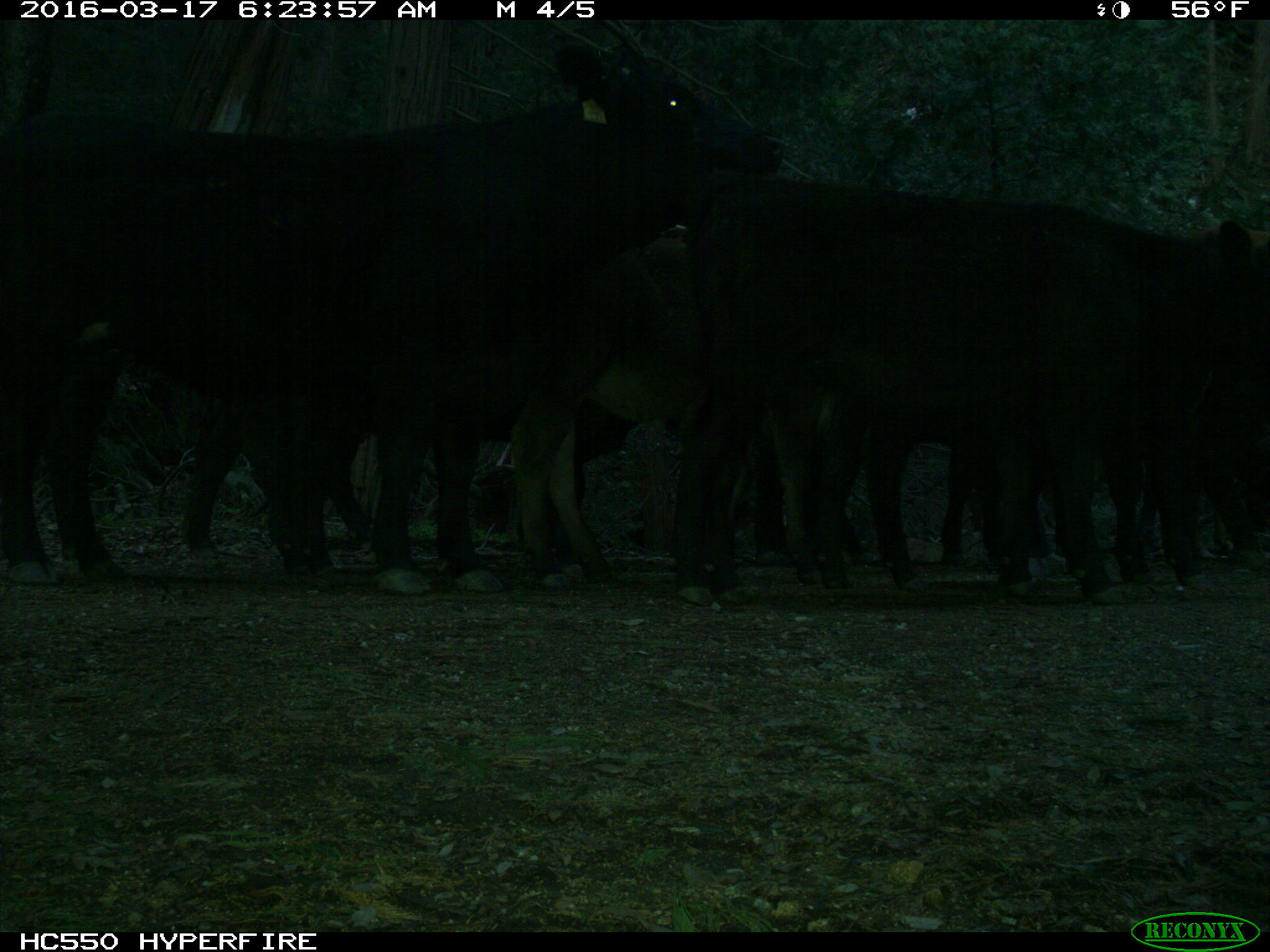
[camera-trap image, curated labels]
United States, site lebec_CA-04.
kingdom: Animalia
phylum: Chordata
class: Mammalia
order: Artiodactyla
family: Bovidae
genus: Bos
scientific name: Bos taurus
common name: domestic cow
Bos taurus (domestic cow).